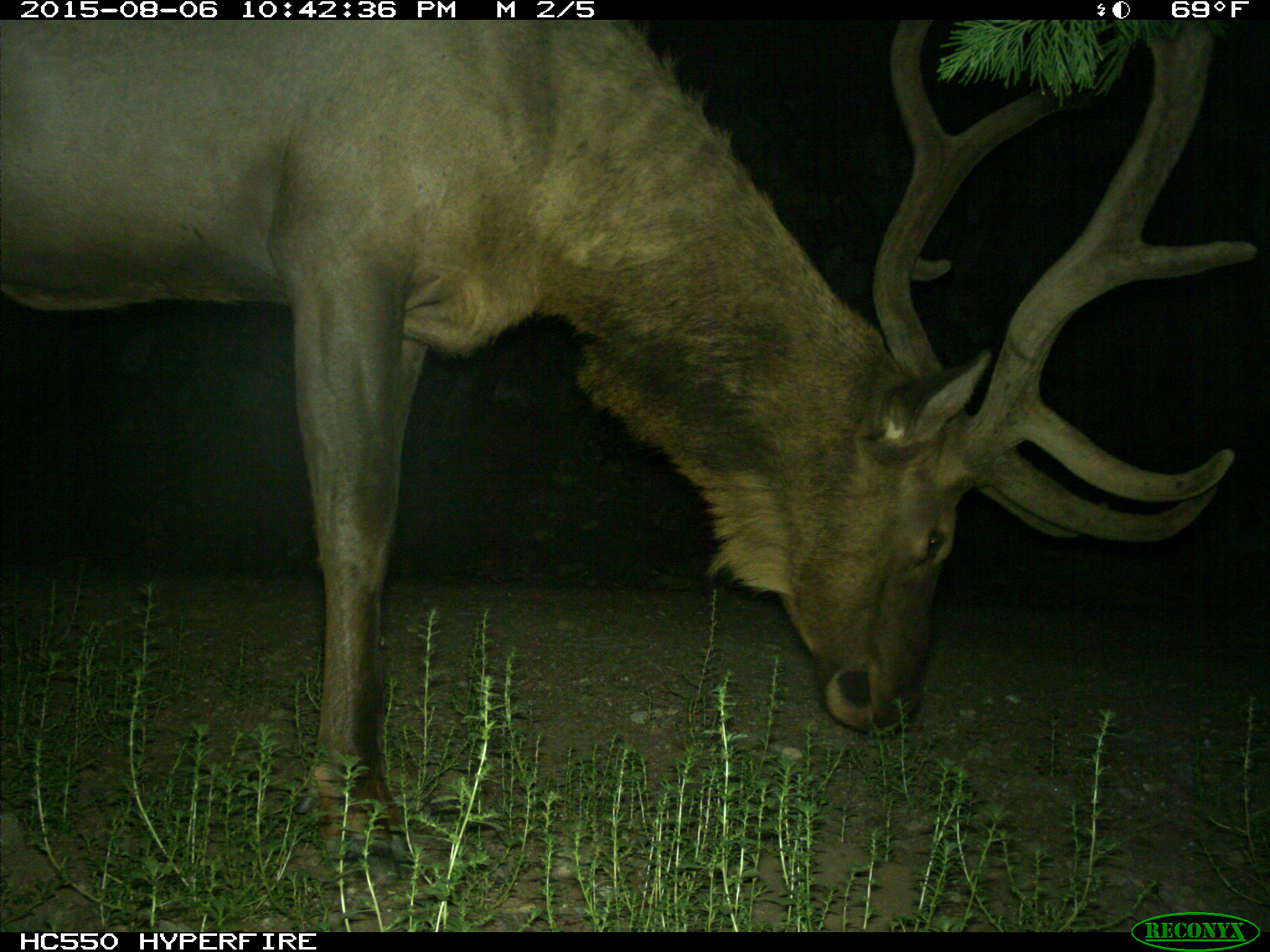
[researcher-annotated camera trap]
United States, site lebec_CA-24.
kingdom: Animalia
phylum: Chordata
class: Mammalia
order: Artiodactyla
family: Cervidae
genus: Cervus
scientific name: Cervus canadensis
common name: elk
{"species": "Cervus canadensis (elk)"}